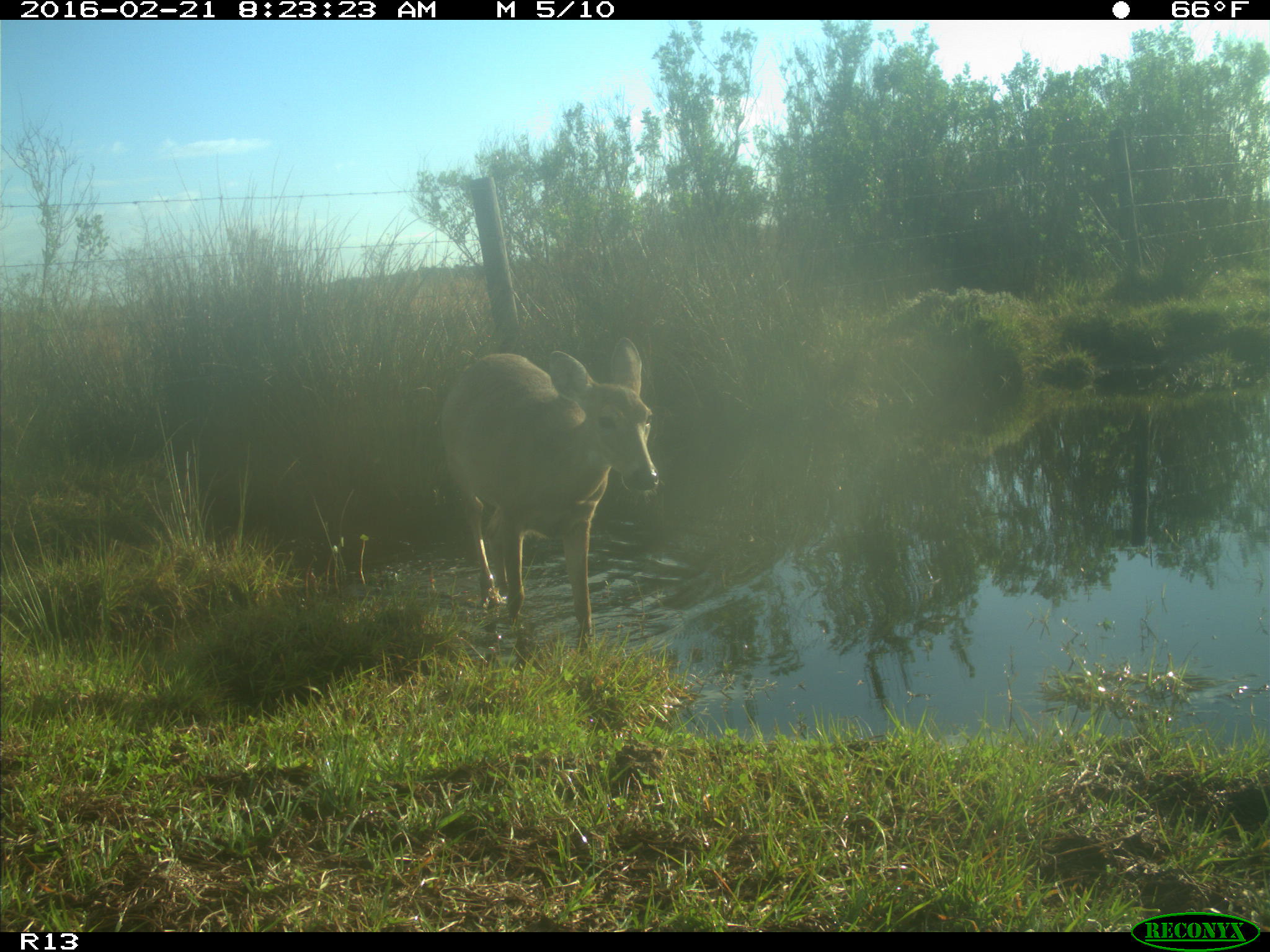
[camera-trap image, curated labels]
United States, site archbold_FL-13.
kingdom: Animalia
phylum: Chordata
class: Mammalia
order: Artiodactyla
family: Cervidae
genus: Odocoileus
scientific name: Odocoileus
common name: deer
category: unidentified deer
Unidentified deer (deer) (Odocoileus).